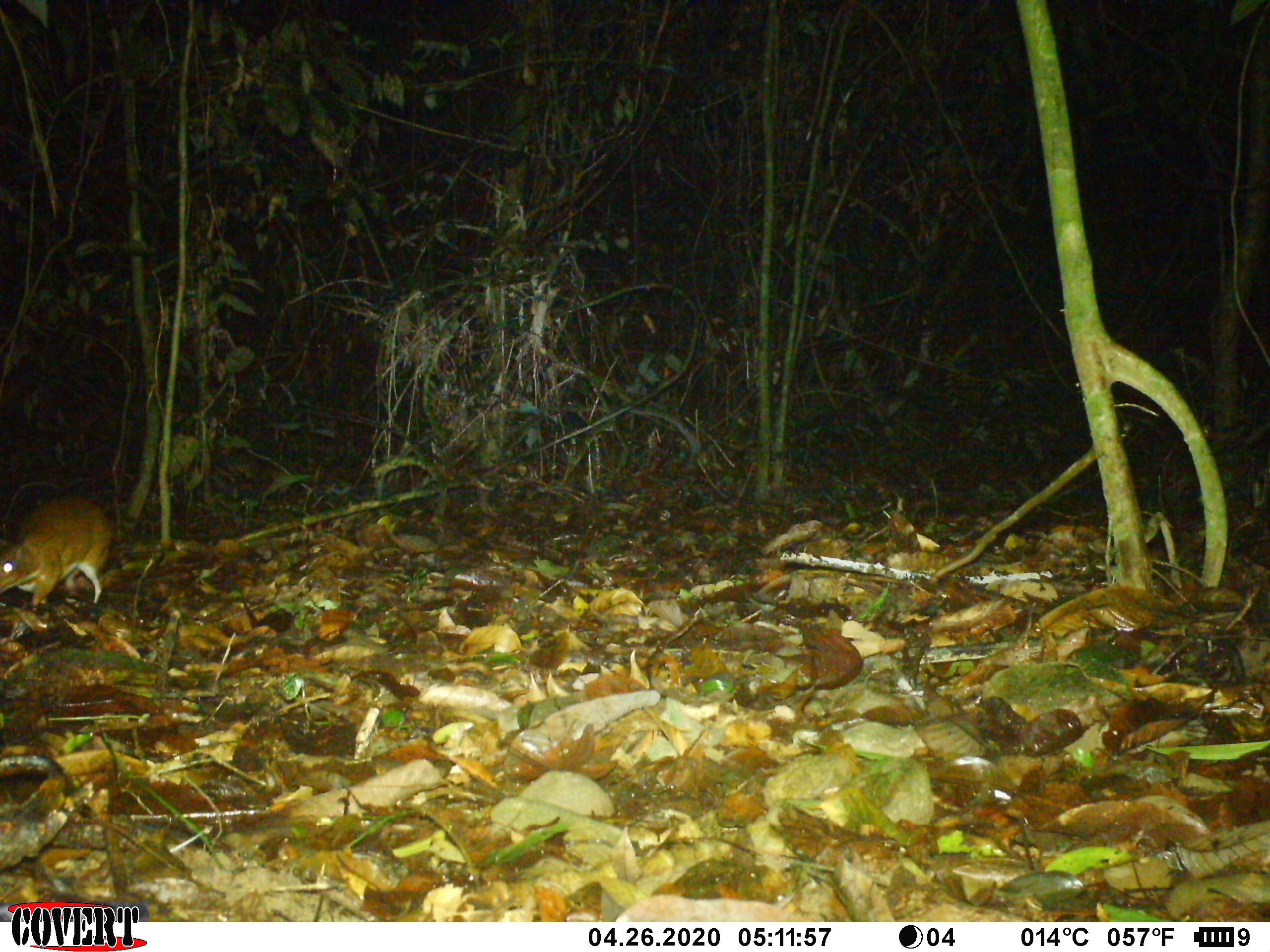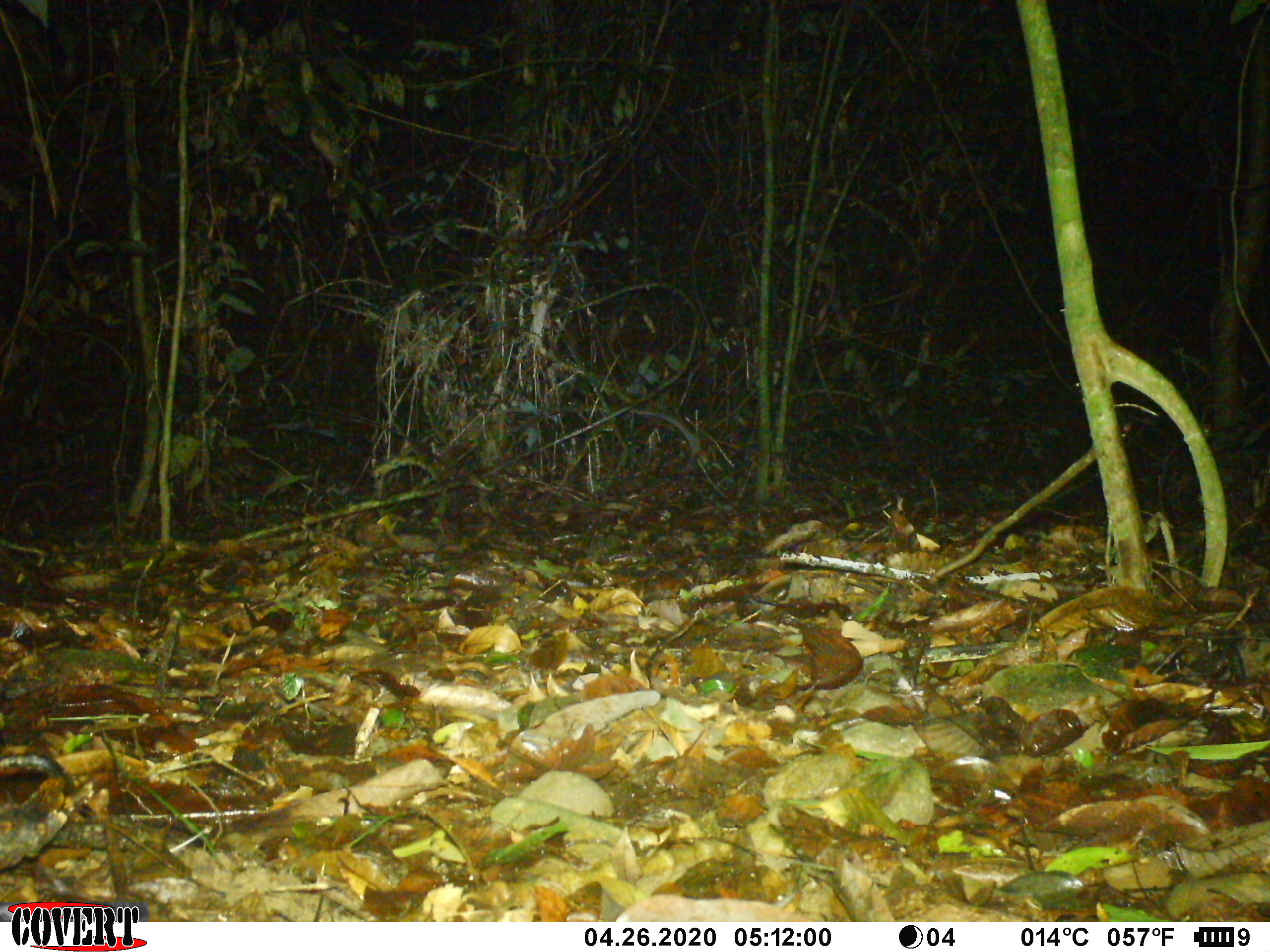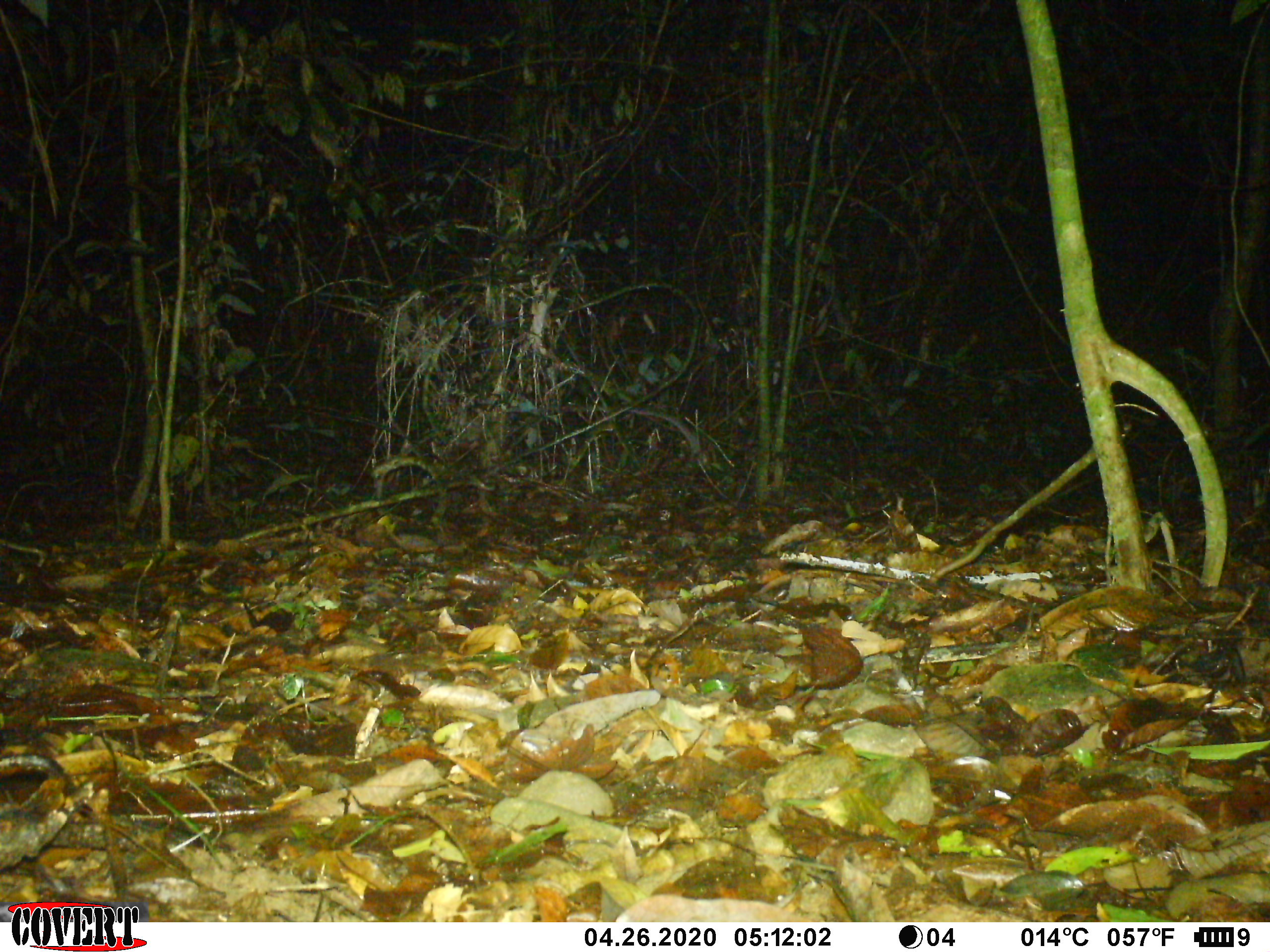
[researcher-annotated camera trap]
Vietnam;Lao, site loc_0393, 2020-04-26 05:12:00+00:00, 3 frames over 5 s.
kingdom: Animalia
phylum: Chordata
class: Mammalia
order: Artiodactyla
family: Tragulidae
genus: Moschiola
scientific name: Moschiola meminna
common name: chevrotain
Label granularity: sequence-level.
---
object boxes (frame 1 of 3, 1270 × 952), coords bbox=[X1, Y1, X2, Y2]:
chevrotain: bbox=[0, 493, 115, 611]